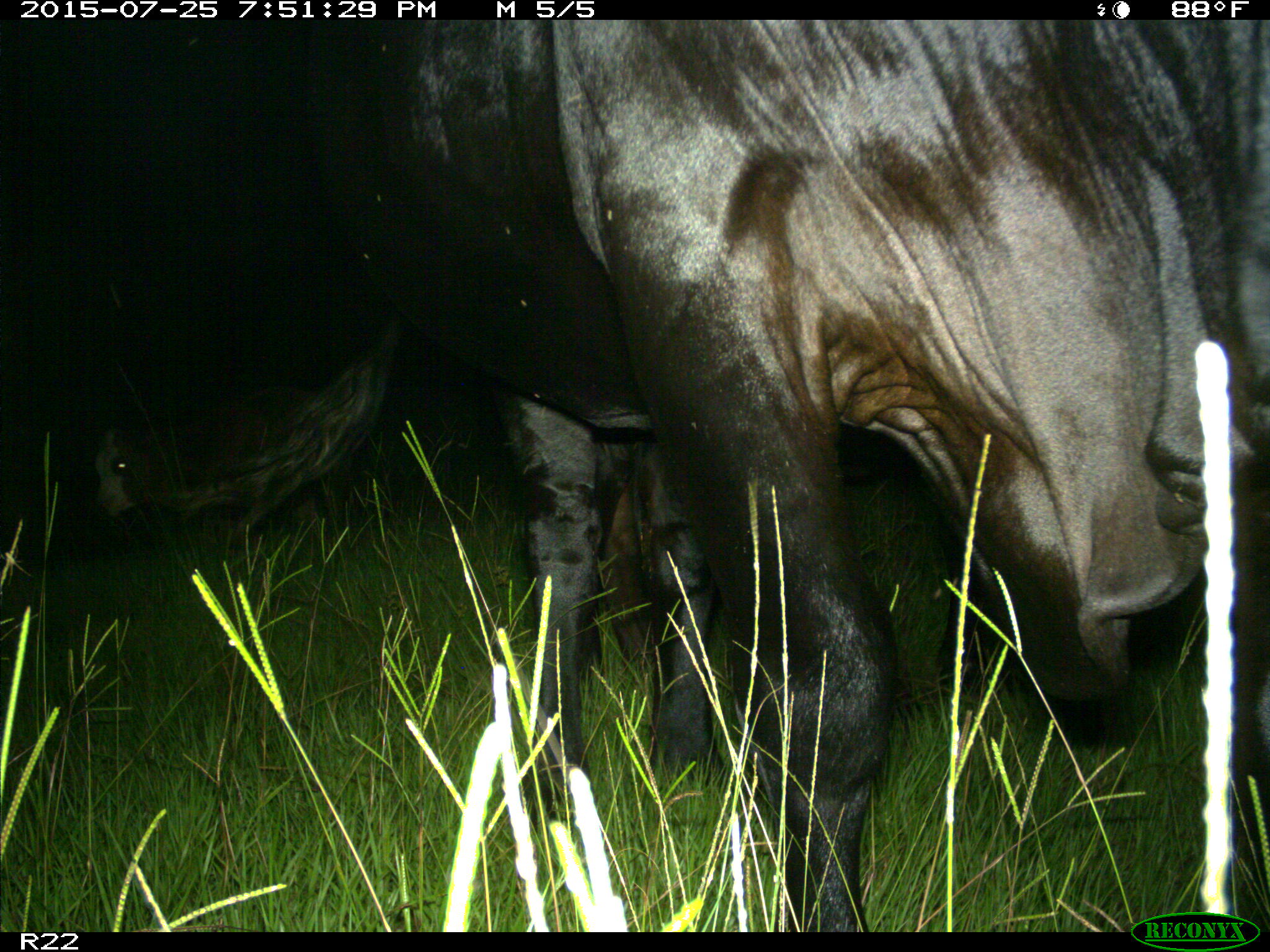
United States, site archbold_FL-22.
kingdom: Animalia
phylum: Chordata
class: Mammalia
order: Artiodactyla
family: Bovidae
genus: Bos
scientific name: Bos taurus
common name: domestic cow